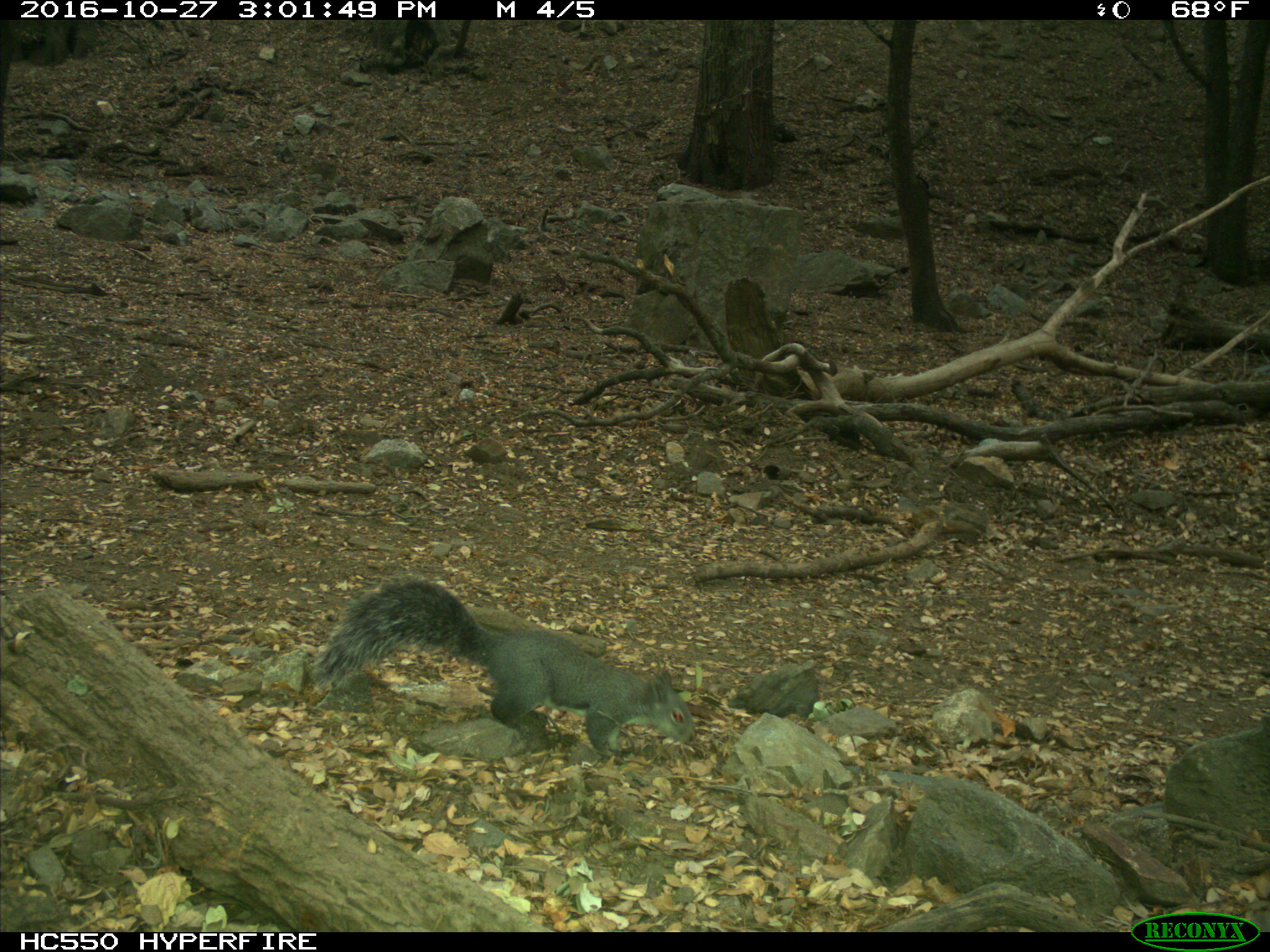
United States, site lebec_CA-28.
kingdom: Animalia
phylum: Chordata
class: Mammalia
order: Rodentia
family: Sciuridae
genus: Sciurus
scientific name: Sciurus carolinensis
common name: eastern gray squirrel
Sciurus carolinensis (eastern gray squirrel).